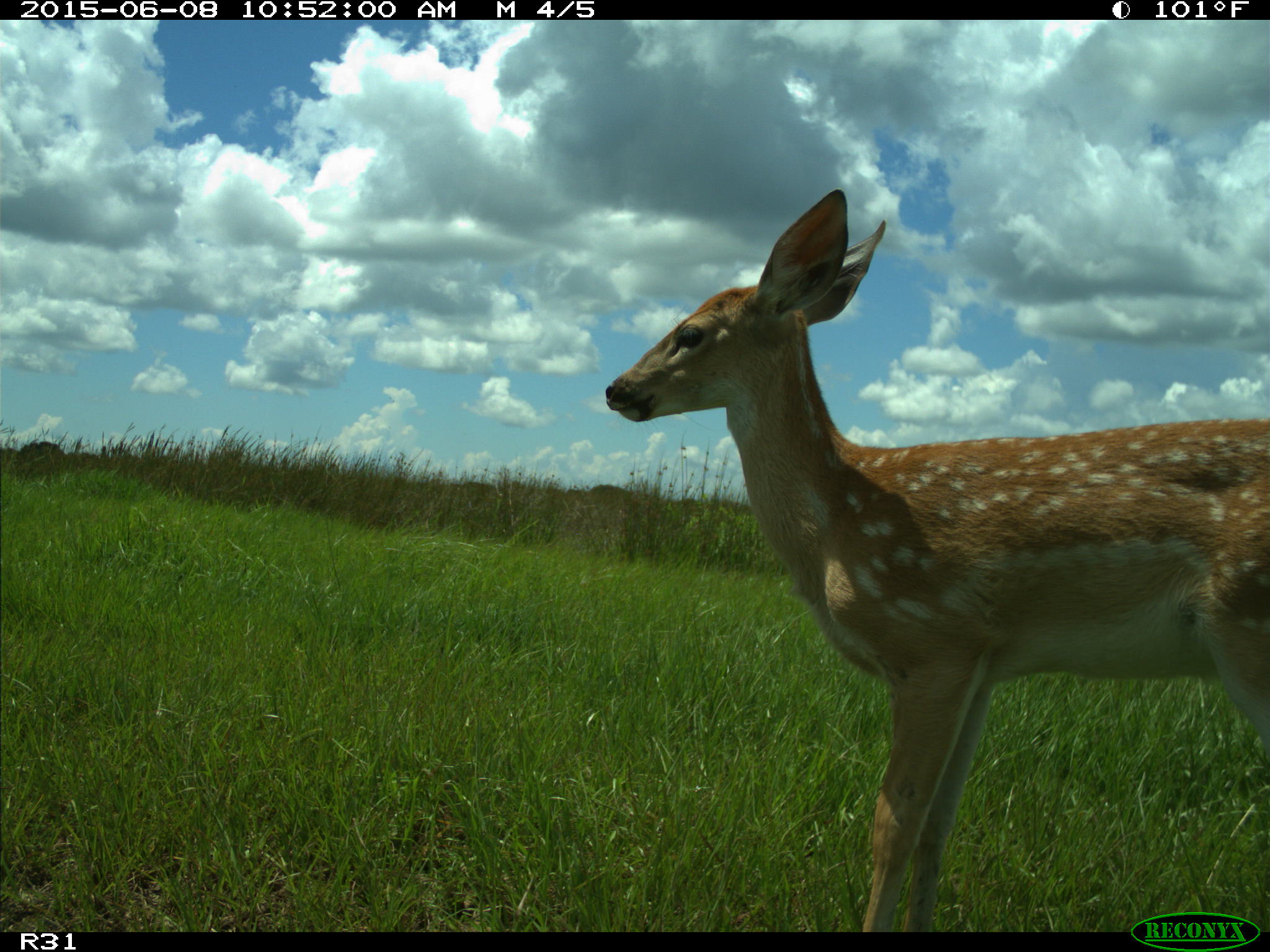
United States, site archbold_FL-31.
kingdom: Animalia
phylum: Chordata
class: Mammalia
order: Artiodactyla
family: Cervidae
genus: Odocoileus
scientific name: Odocoileus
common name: deer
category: unidentified deer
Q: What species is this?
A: Unidentified deer (deer) (Odocoileus).